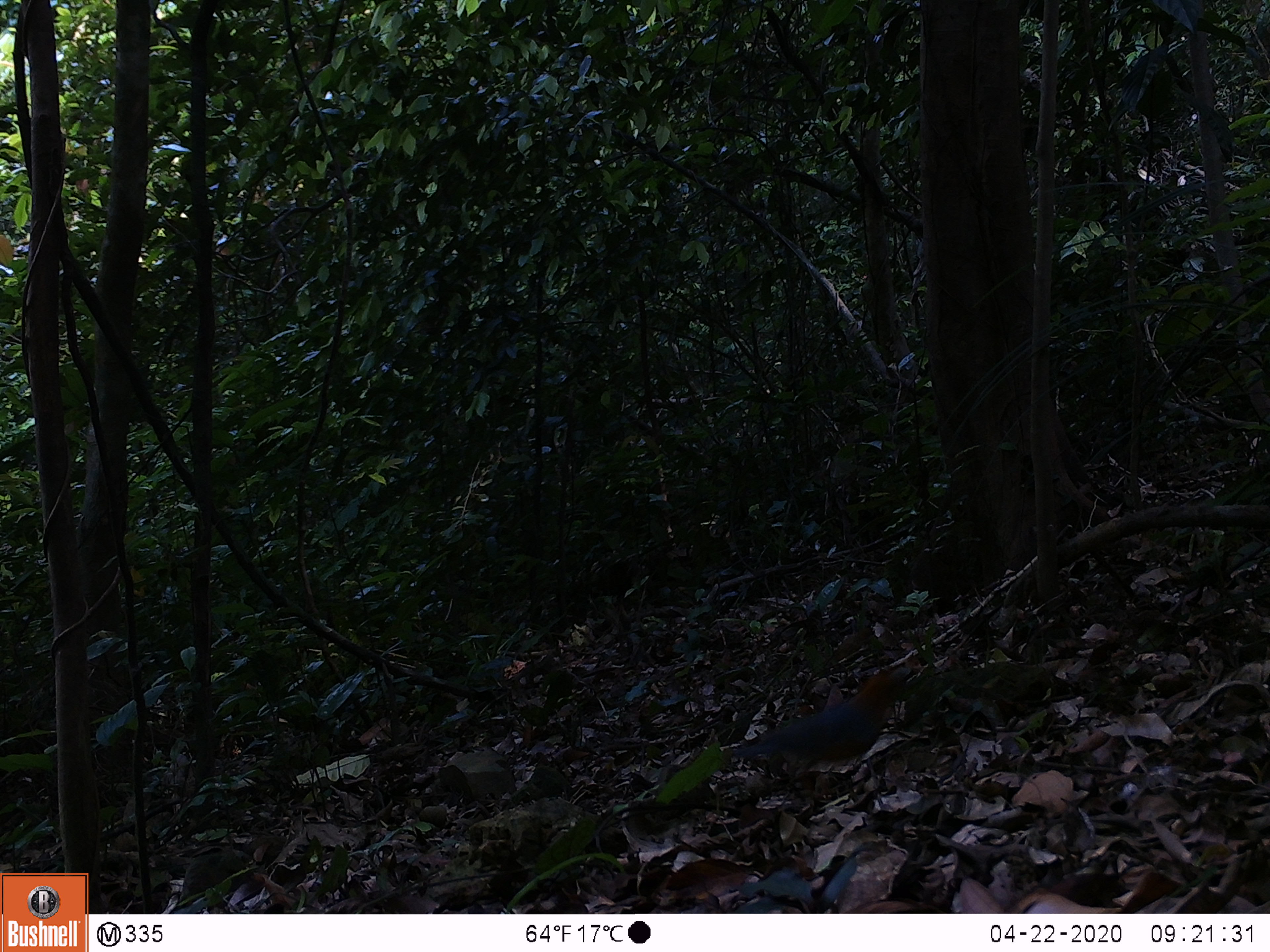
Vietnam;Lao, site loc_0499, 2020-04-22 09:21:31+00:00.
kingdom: Animalia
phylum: Chordata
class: Aves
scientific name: Aves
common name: bird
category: unidentified bird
Unidentified bird (bird) (Aves). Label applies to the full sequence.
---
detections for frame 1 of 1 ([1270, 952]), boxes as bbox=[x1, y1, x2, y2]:
unidentified bird: bbox=[730, 663, 921, 817]